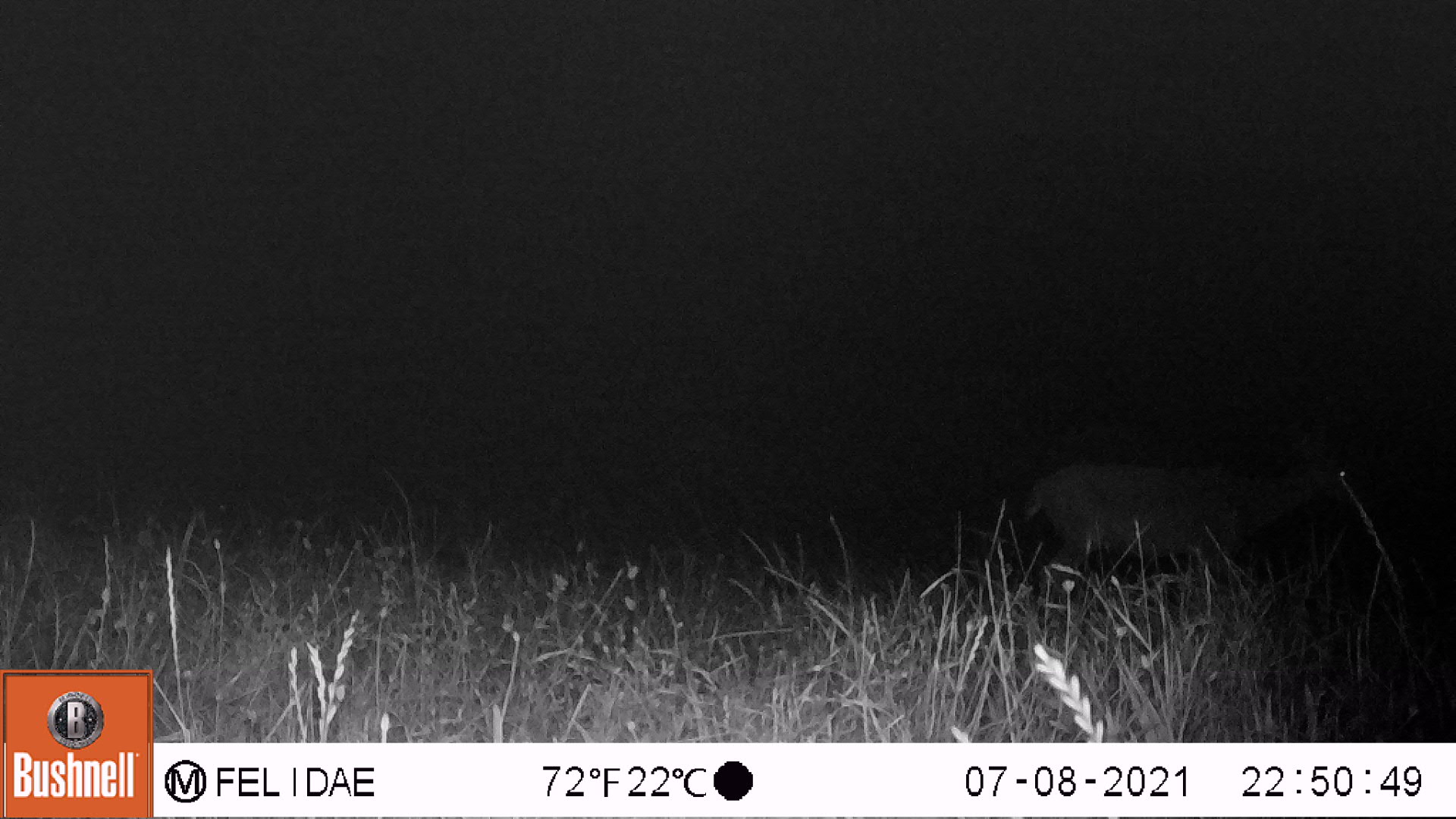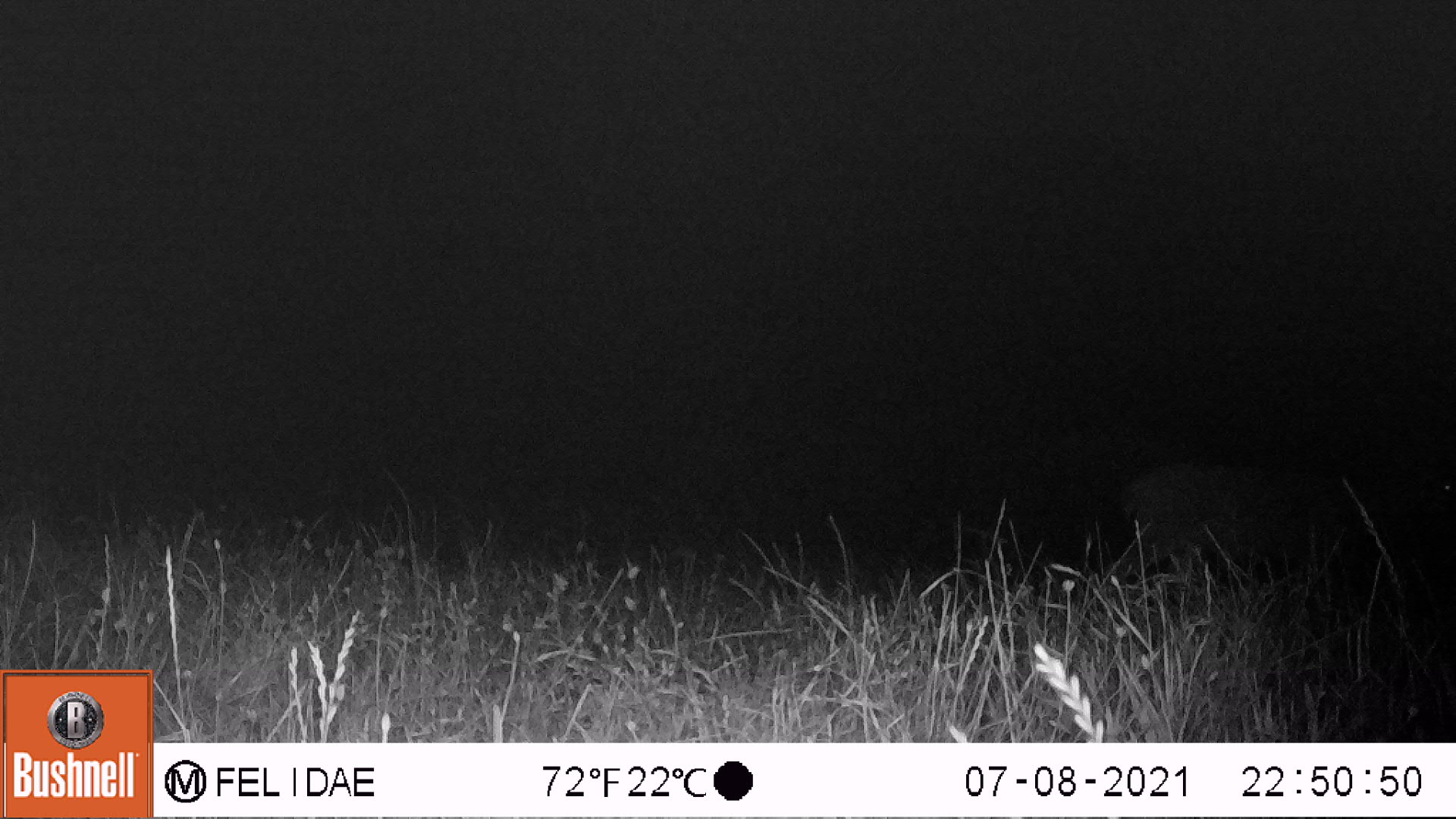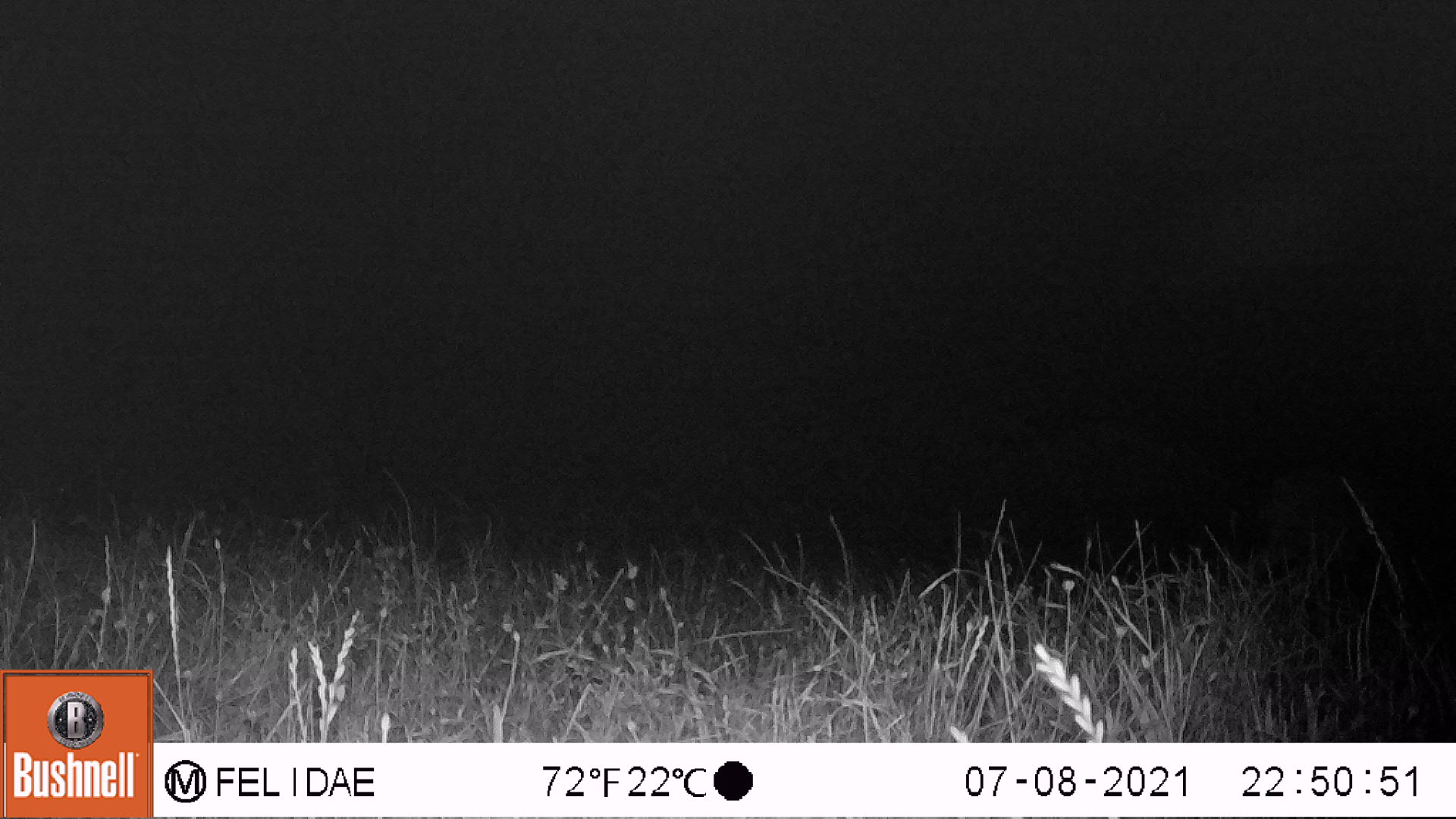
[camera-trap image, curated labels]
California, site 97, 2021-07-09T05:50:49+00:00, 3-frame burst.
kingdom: Animalia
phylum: Chordata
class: Mammalia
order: Artiodactyla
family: Cervidae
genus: Odocoileus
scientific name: Odocoileus hemionus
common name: mule deer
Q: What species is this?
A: Mule deer (Odocoileus hemionus).